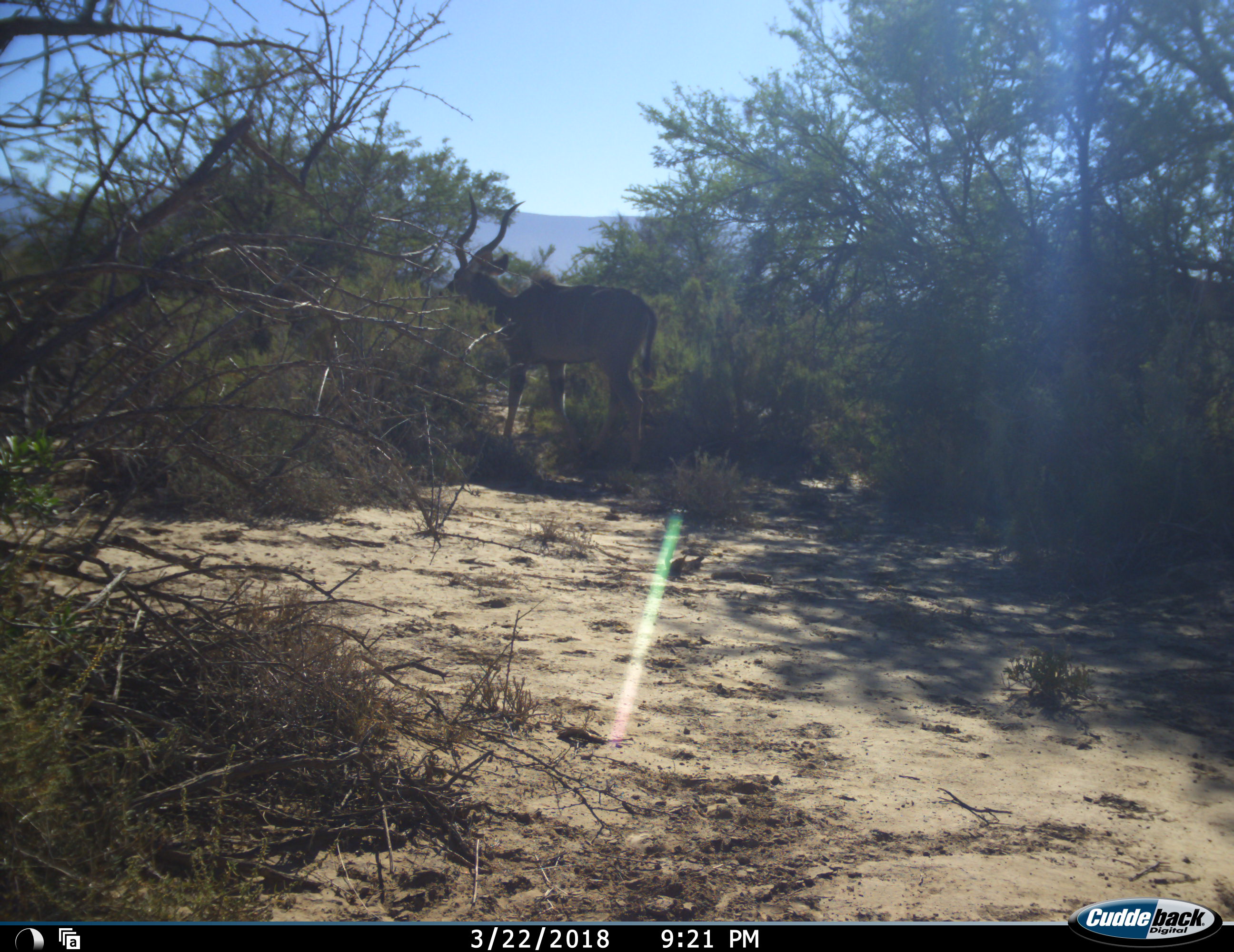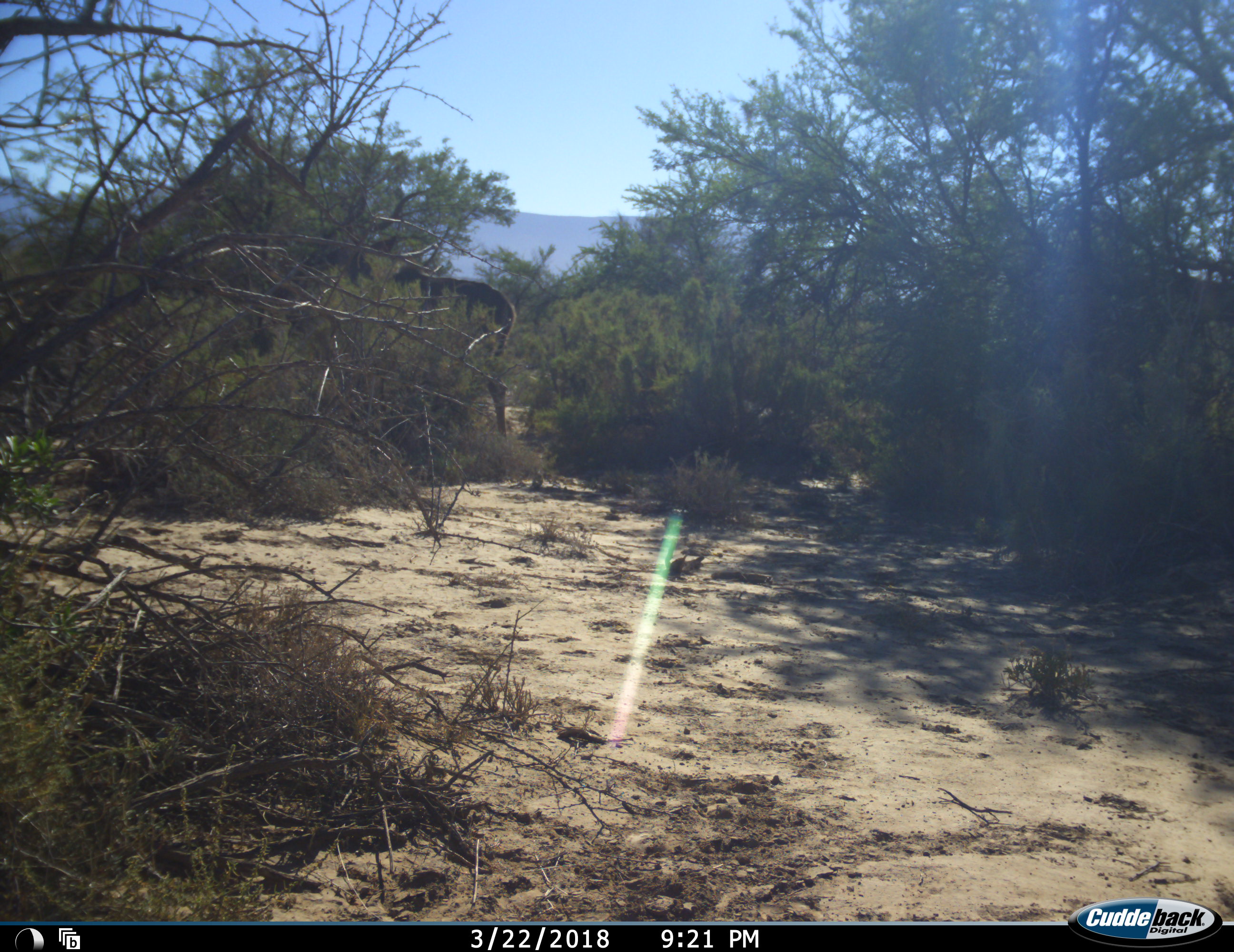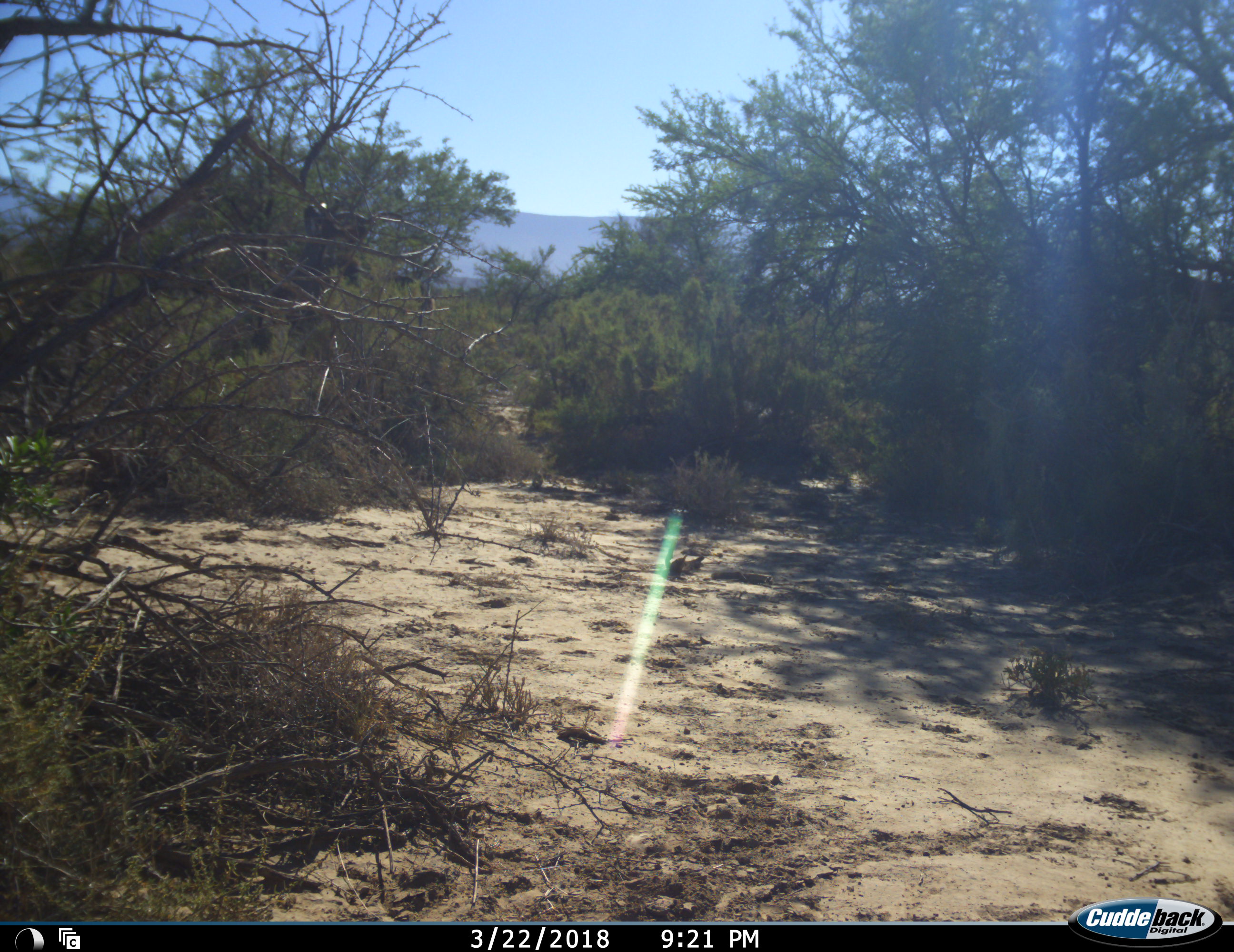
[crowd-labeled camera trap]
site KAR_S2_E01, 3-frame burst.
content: unidentified animal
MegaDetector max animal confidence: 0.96